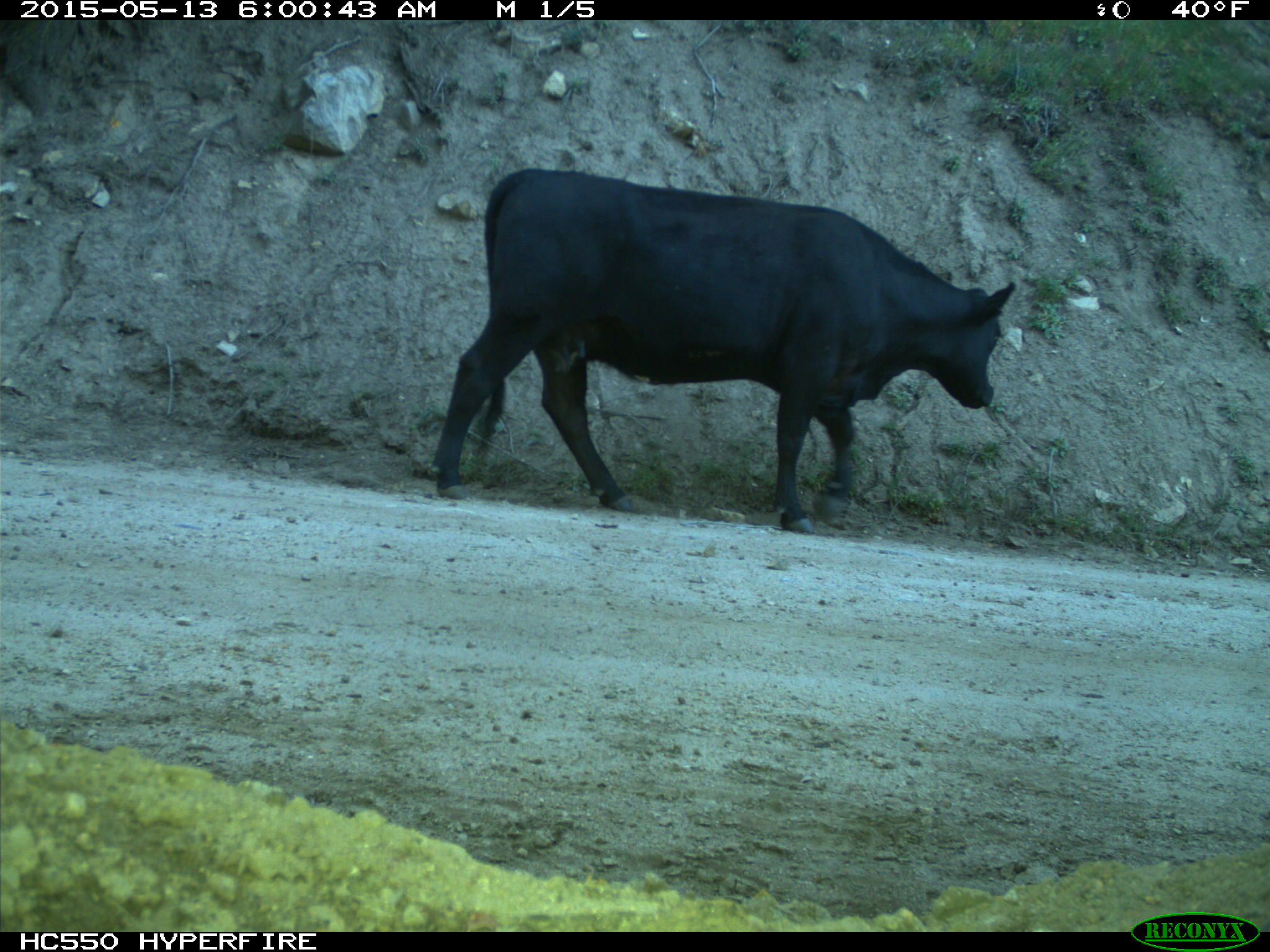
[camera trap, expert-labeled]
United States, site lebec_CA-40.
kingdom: Animalia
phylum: Chordata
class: Mammalia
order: Artiodactyla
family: Bovidae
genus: Bos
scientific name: Bos taurus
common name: domestic cow